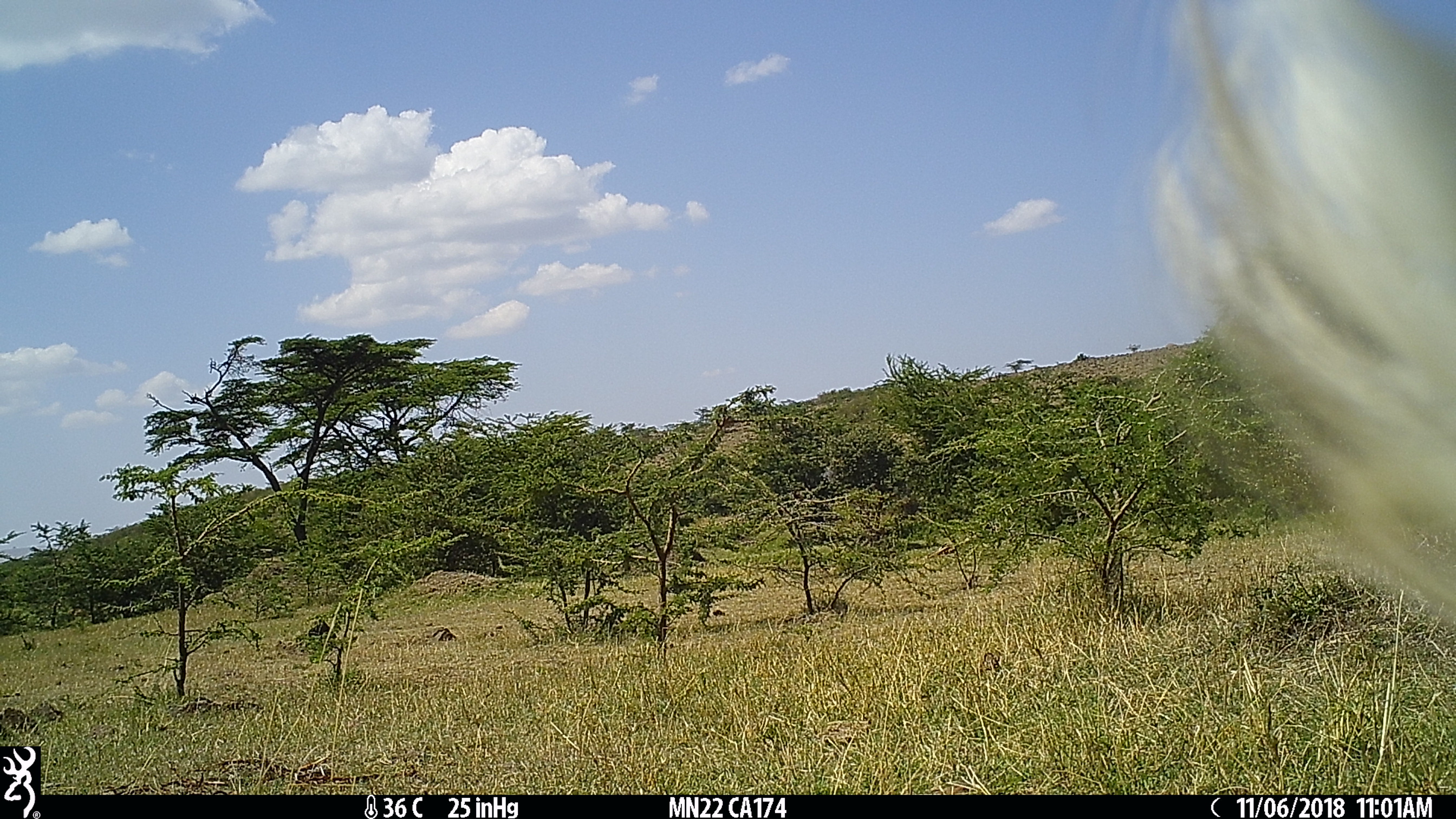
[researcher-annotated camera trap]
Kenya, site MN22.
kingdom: Animalia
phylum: Chordata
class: Mammalia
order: Perissodactyla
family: Equidae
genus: Equus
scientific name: Equus quagga burchellii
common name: burchell's zebra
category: zebra